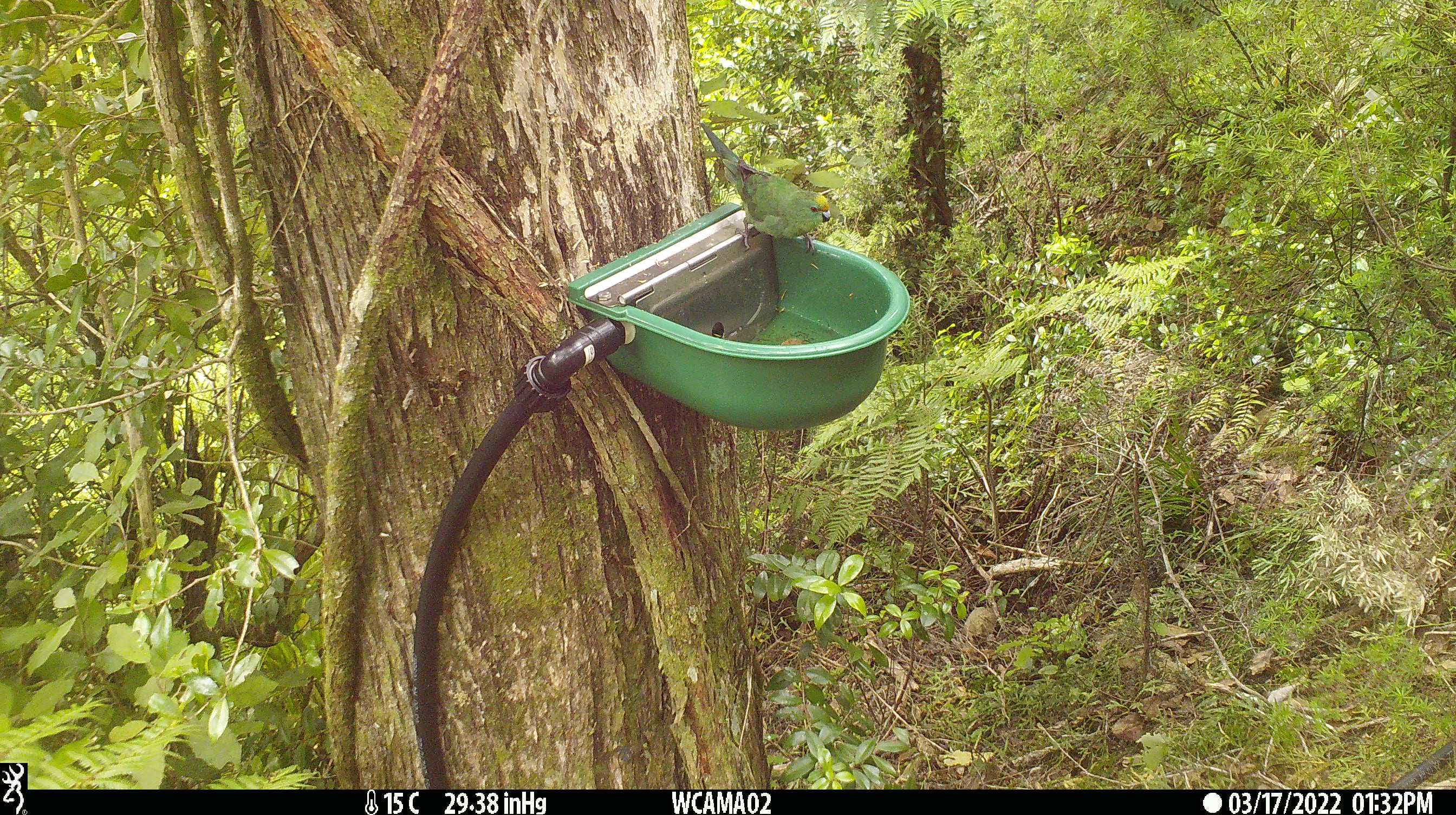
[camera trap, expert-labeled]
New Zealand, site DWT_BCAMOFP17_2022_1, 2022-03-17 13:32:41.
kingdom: Animalia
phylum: Chordata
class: Aves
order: Psittaciformes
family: Psittaculidae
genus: Cyanoramphus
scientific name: Cyanoramphus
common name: parakeet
Parakeet (Cyanoramphus).